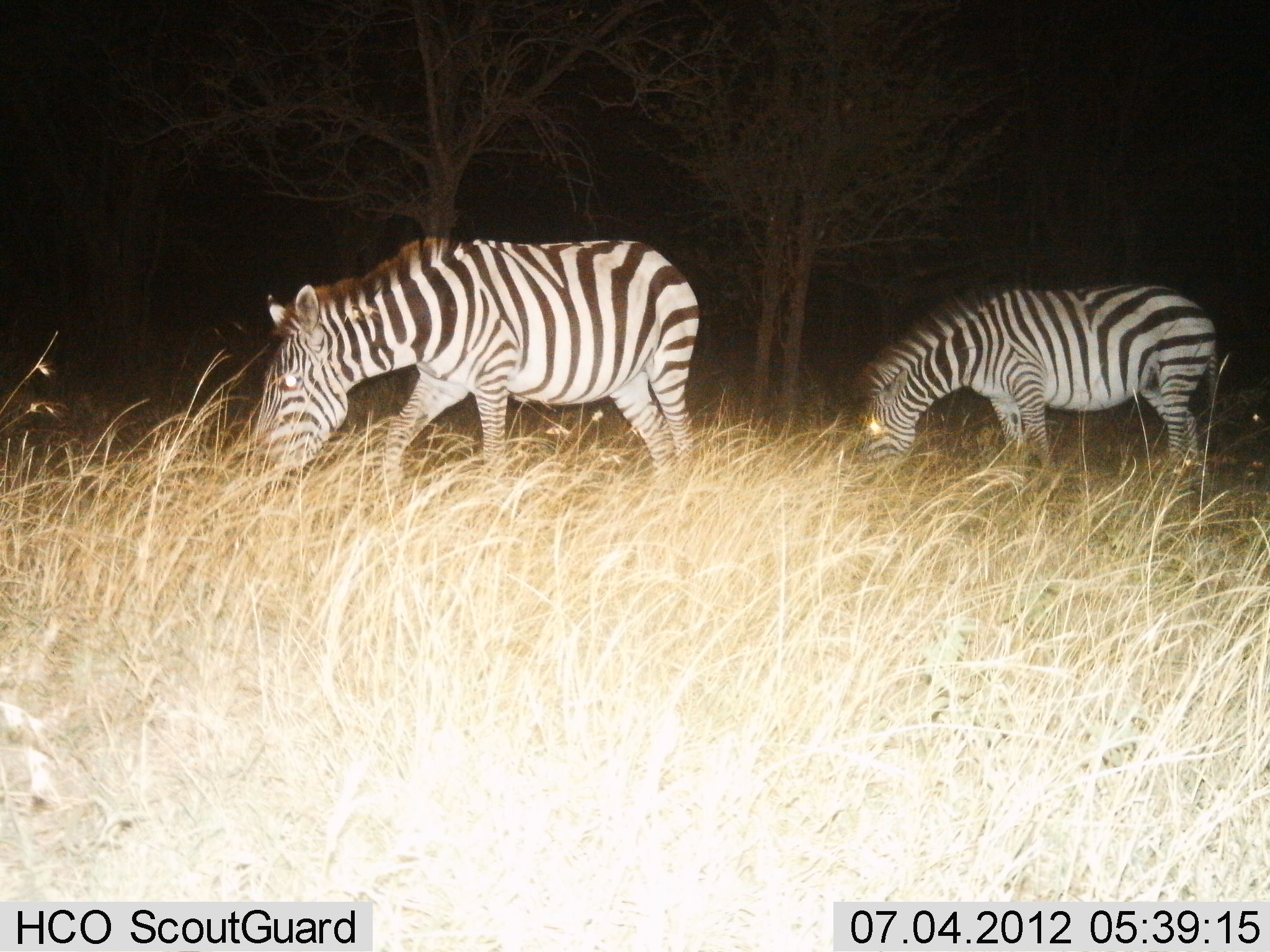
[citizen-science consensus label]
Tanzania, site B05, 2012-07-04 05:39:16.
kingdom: Animalia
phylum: Chordata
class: Mammalia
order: Perissodactyla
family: Equidae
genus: Equus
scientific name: Equus quagga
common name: plains zebra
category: zebra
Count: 2.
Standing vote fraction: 30%.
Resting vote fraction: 0%.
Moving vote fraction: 30%.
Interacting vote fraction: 0%.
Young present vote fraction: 0%.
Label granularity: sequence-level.